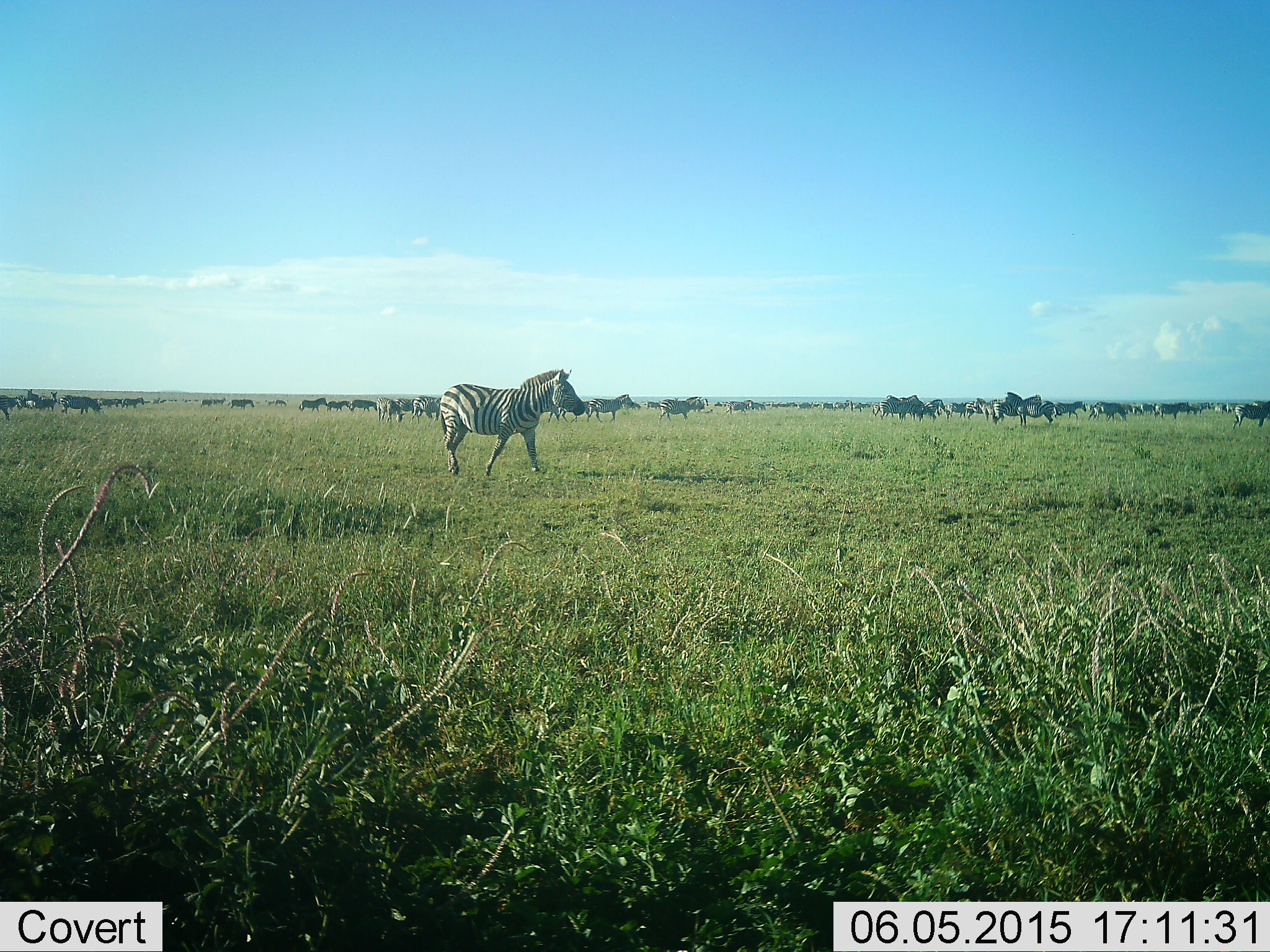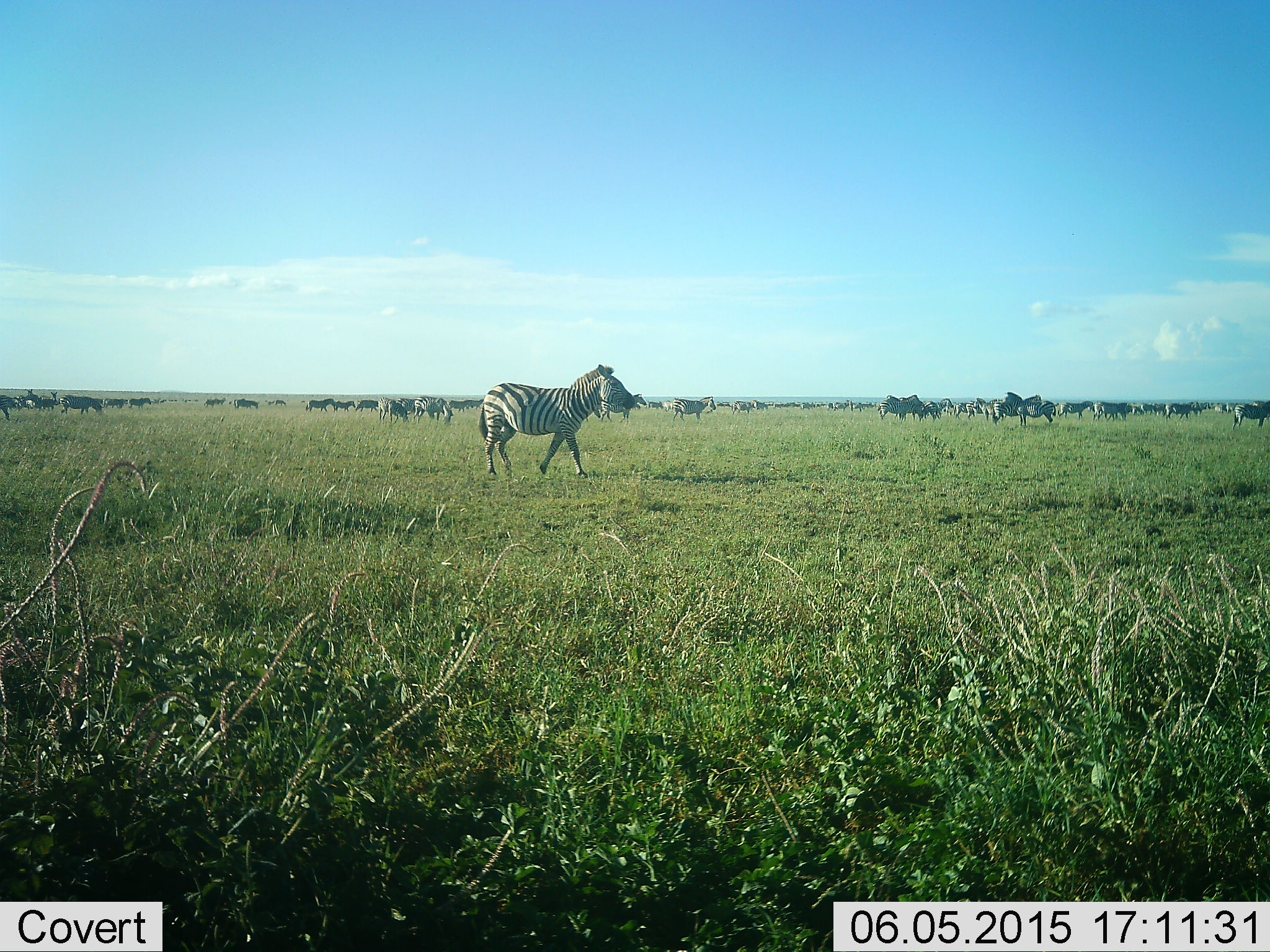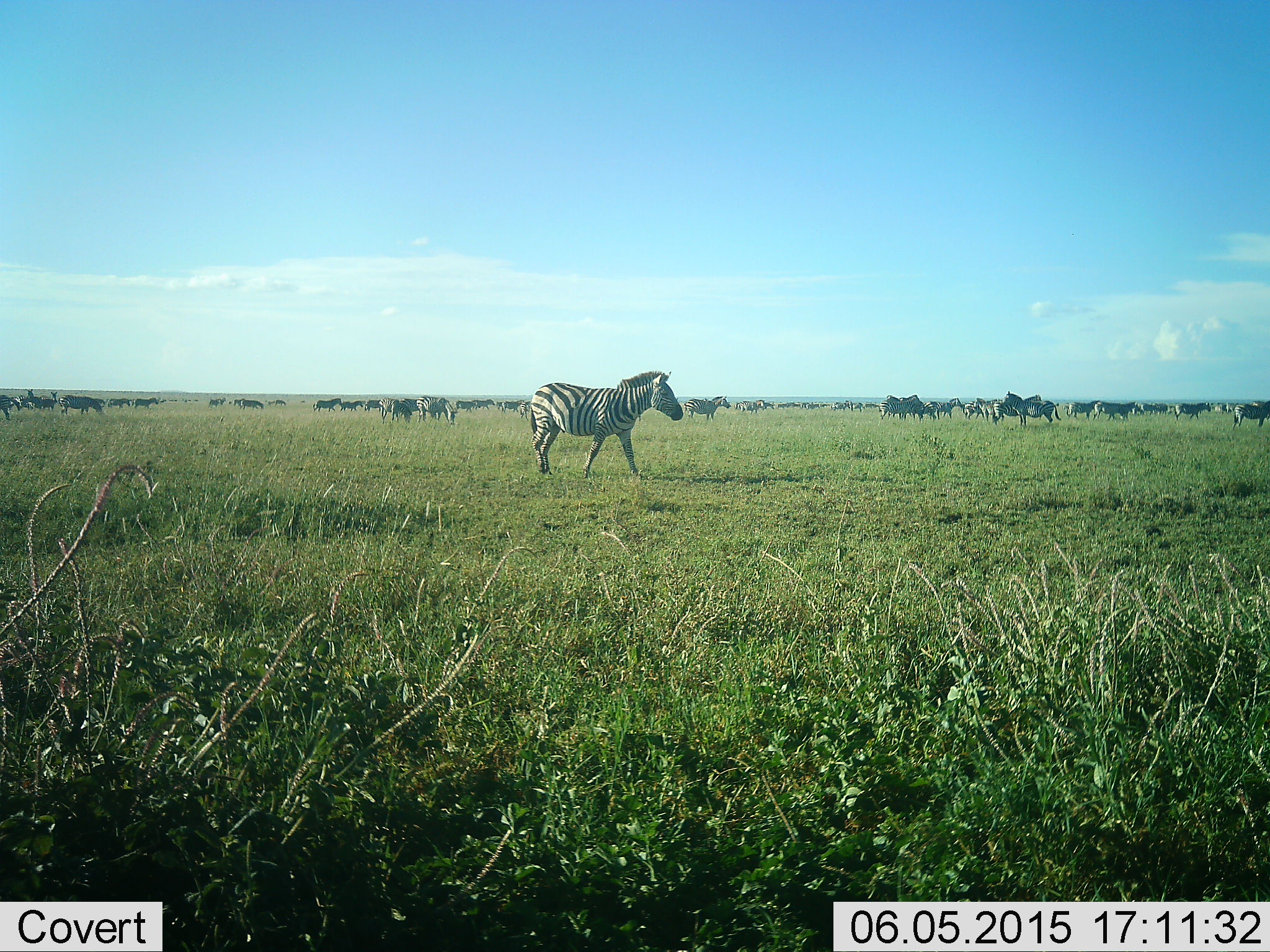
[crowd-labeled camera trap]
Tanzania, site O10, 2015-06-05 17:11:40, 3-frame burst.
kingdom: Animalia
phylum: Chordata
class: Mammalia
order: Perissodactyla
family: Equidae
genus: Equus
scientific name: Equus quagga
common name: plains zebra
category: zebra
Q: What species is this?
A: Zebra (plains zebra) (Equus quagga).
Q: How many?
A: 11-50.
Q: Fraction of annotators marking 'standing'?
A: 50%.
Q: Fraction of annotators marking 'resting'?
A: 6%.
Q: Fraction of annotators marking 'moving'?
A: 94%.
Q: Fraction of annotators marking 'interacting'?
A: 0%.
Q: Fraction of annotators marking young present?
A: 0%.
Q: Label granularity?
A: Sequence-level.